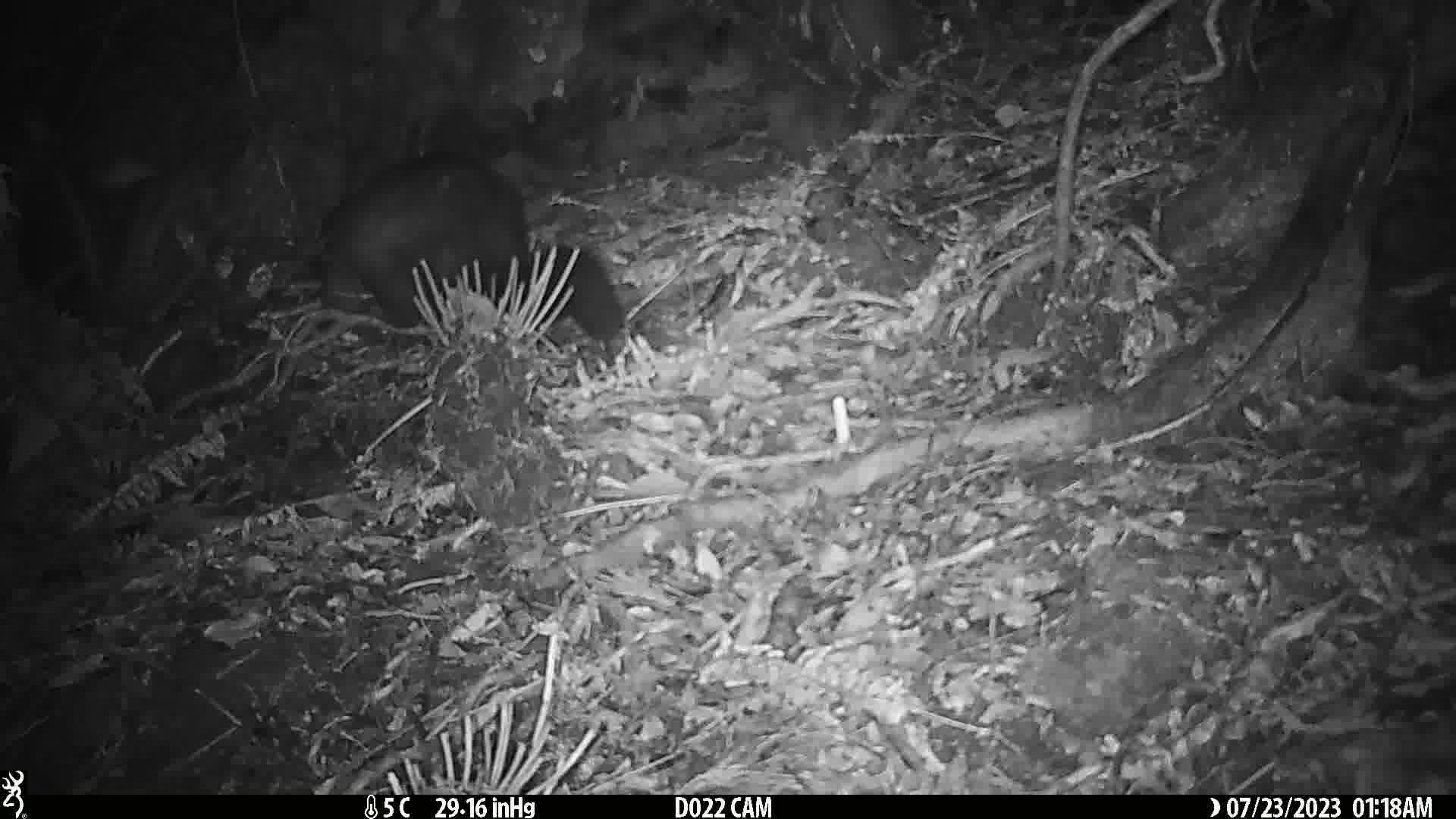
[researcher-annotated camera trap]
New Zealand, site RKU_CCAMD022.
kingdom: Animalia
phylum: Chordata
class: Mammalia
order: Diprotodontia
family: Phalangeridae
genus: Trichosurus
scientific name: Trichosurus vulpecula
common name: common brushtail possum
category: possum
Possum (common brushtail possum) (Trichosurus vulpecula).